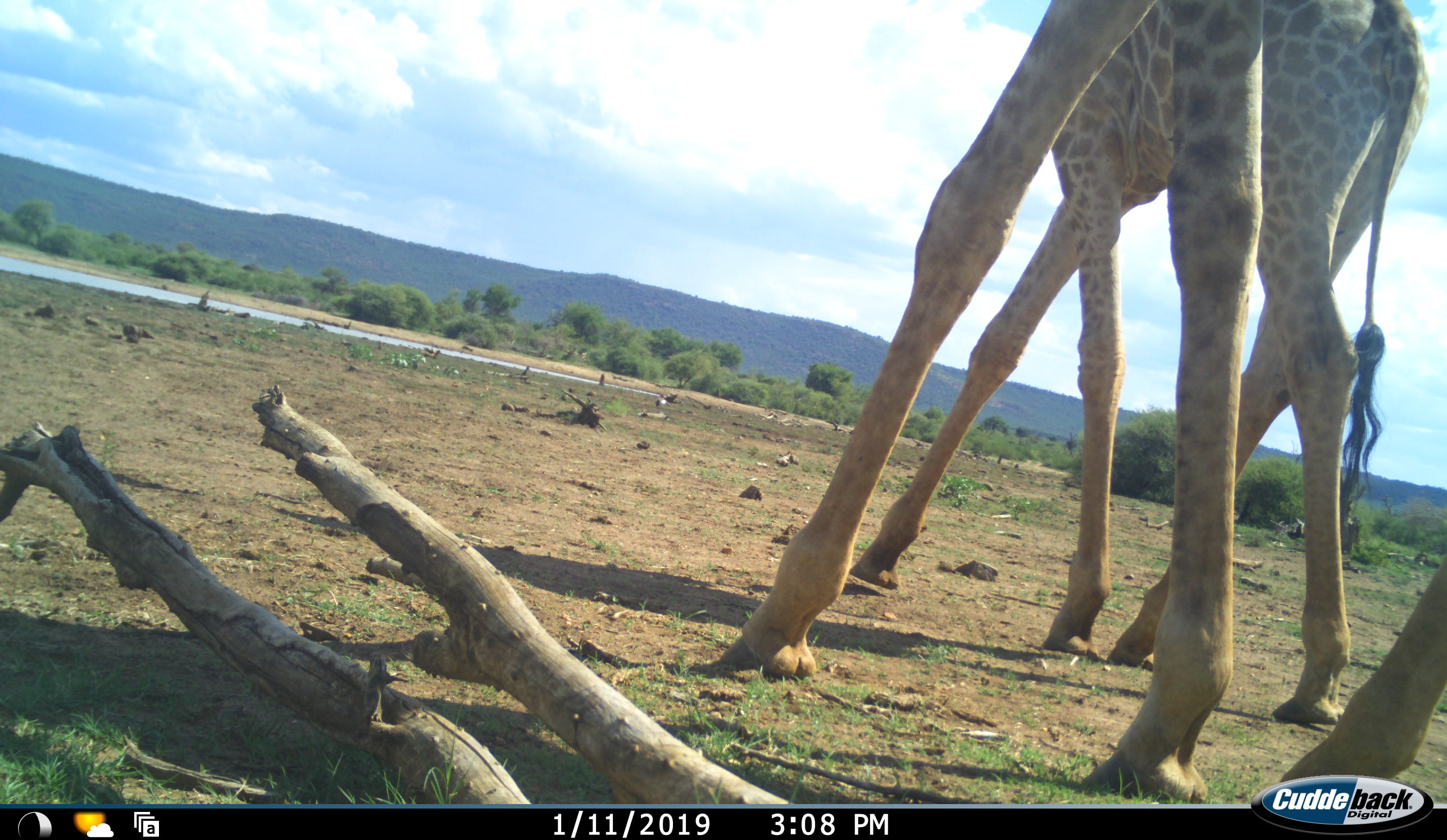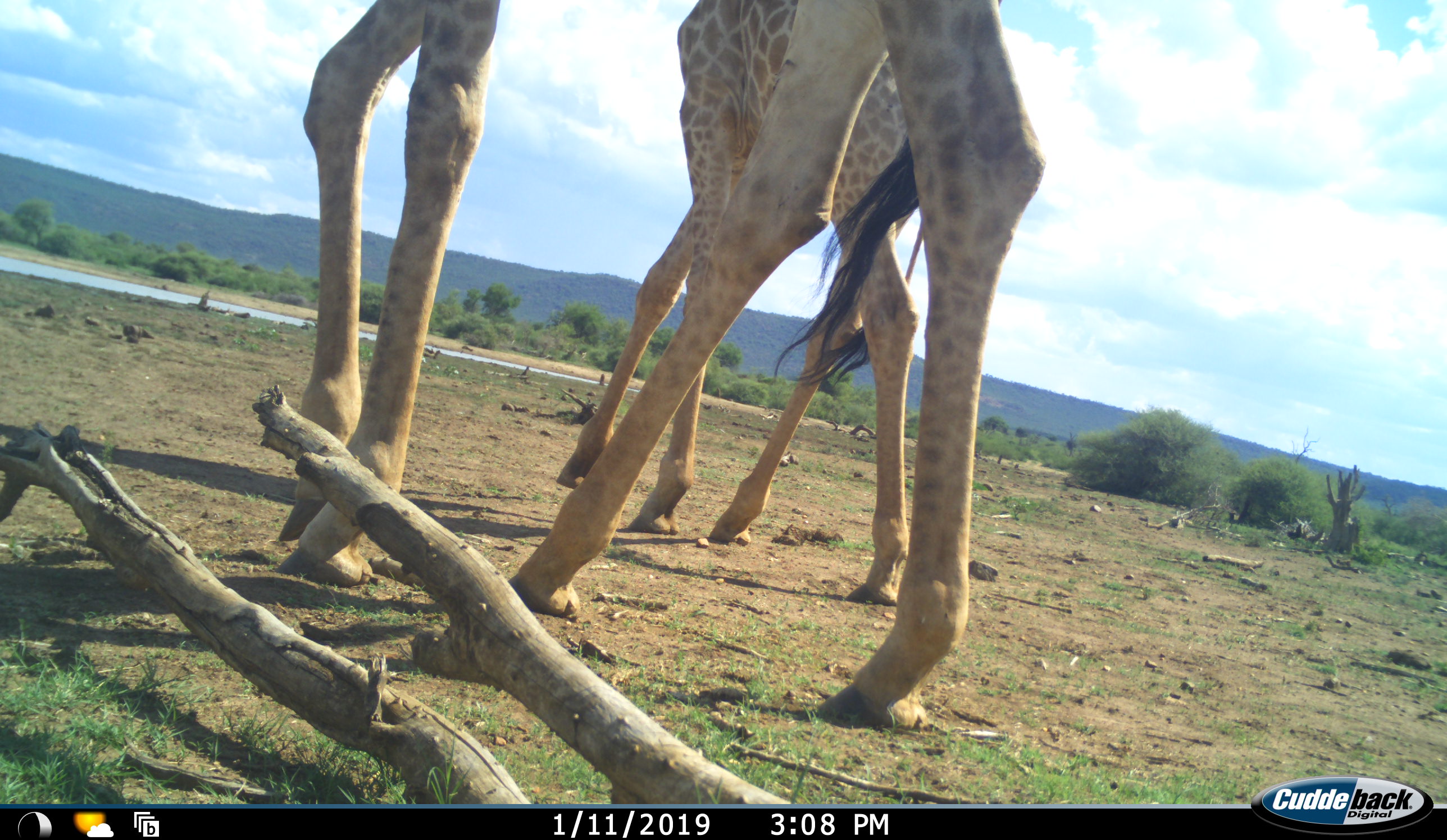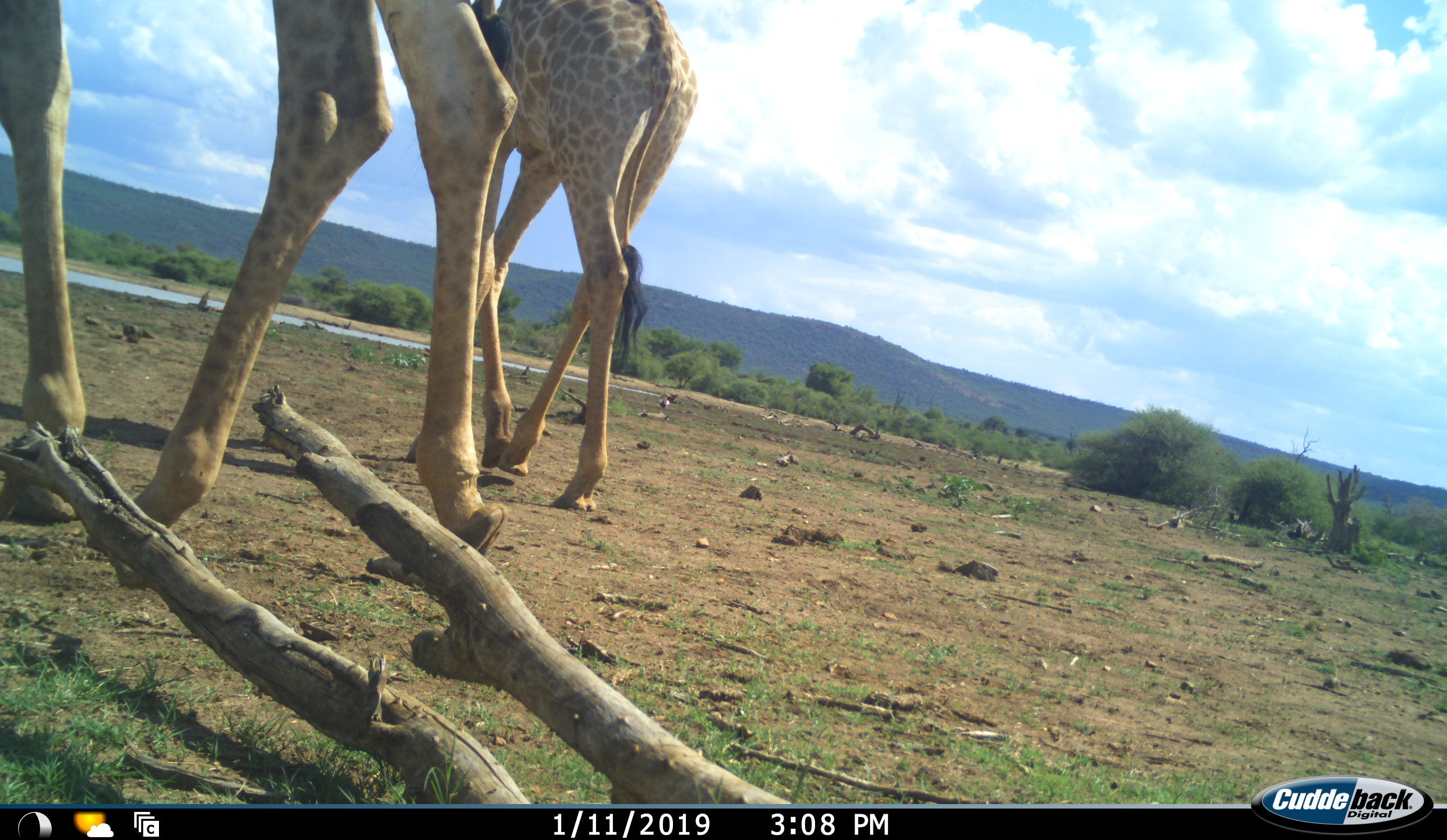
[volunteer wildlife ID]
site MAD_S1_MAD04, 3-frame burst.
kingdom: Animalia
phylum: Chordata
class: Mammalia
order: Artiodactyla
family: Giraffidae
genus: Giraffa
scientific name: Giraffa camelopardalis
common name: giraffe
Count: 2.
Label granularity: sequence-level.